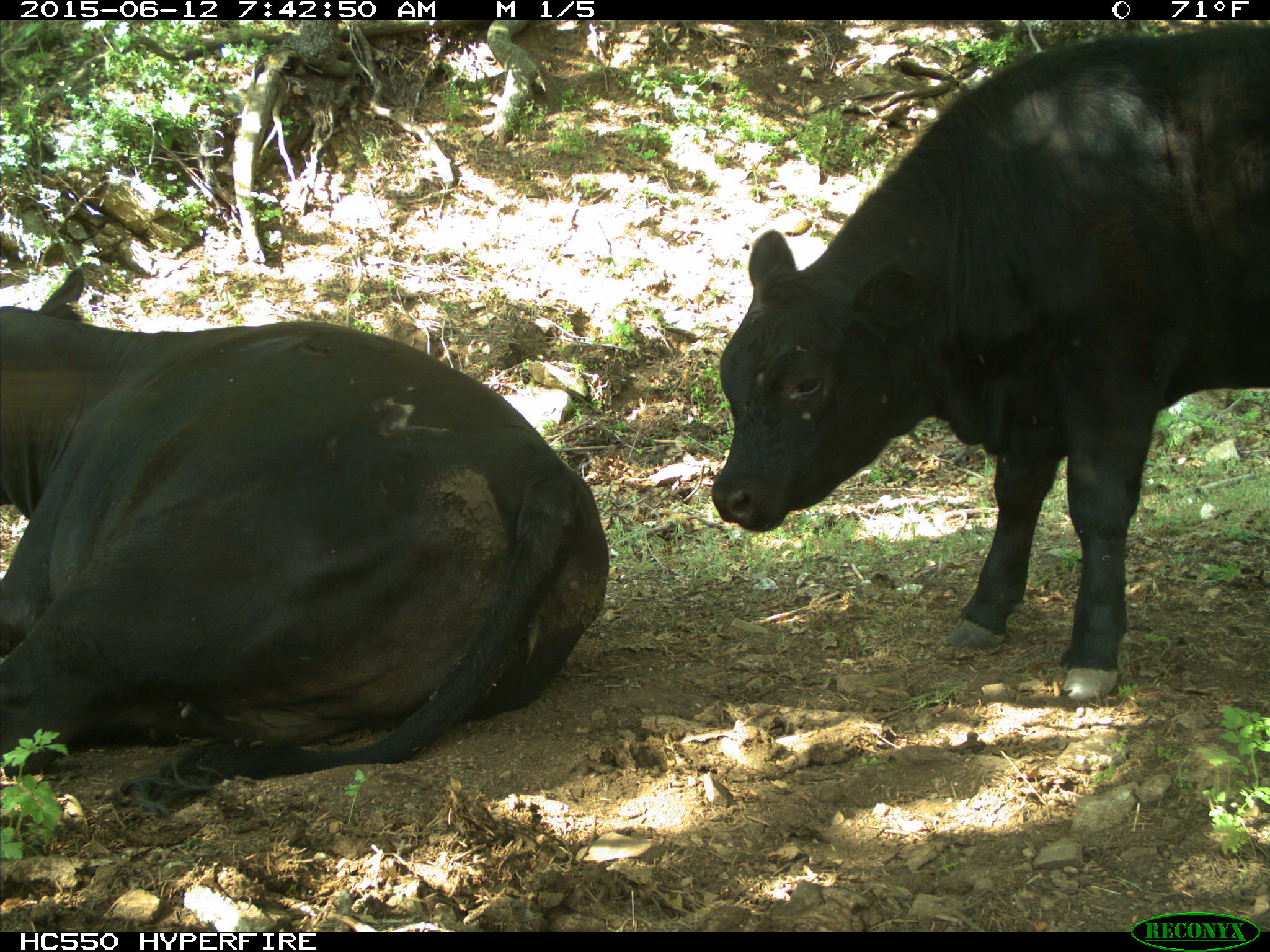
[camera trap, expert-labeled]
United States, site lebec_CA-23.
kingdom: Animalia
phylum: Chordata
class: Mammalia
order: Artiodactyla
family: Bovidae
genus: Bos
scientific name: Bos taurus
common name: domestic cow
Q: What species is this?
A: Bos taurus (domestic cow).